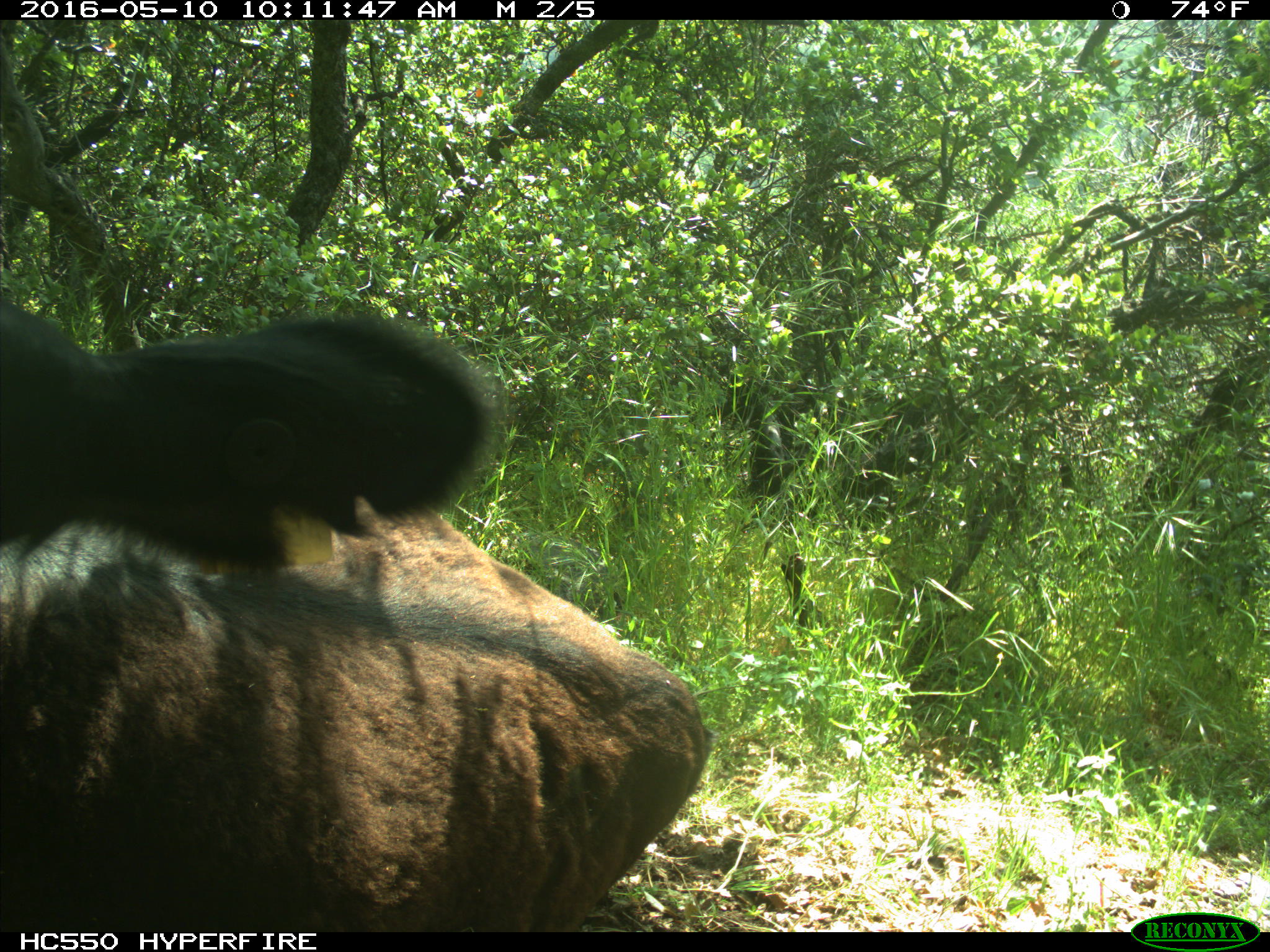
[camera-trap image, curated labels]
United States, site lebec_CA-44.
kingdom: Animalia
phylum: Chordata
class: Mammalia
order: Artiodactyla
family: Bovidae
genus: Bos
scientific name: Bos taurus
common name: domestic cow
Bos taurus (domestic cow).